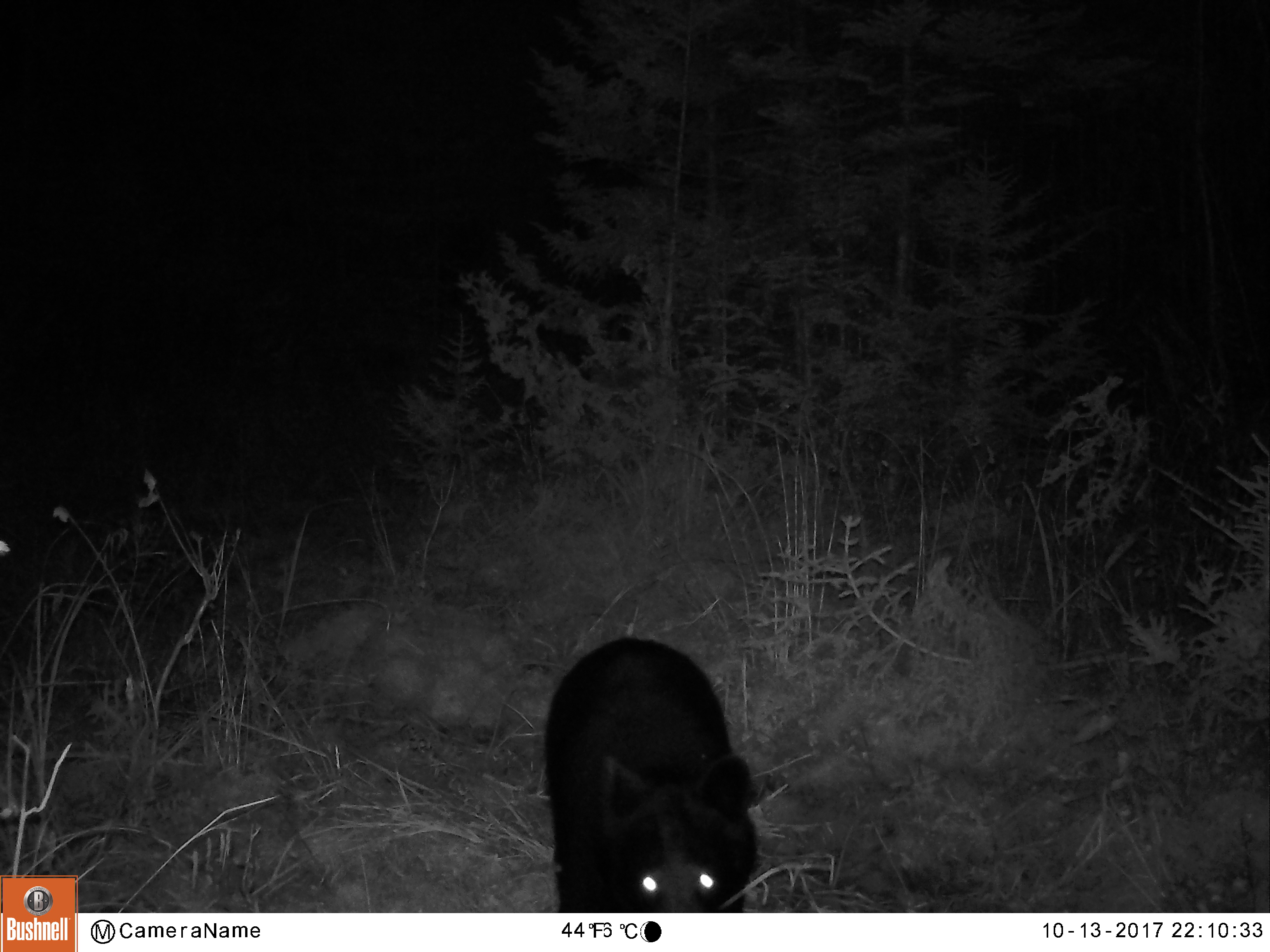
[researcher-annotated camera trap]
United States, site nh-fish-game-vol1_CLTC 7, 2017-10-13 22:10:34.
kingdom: Animalia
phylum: Chordata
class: Mammalia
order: Carnivora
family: Ursidae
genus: Ursus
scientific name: Ursus americanus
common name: black bear